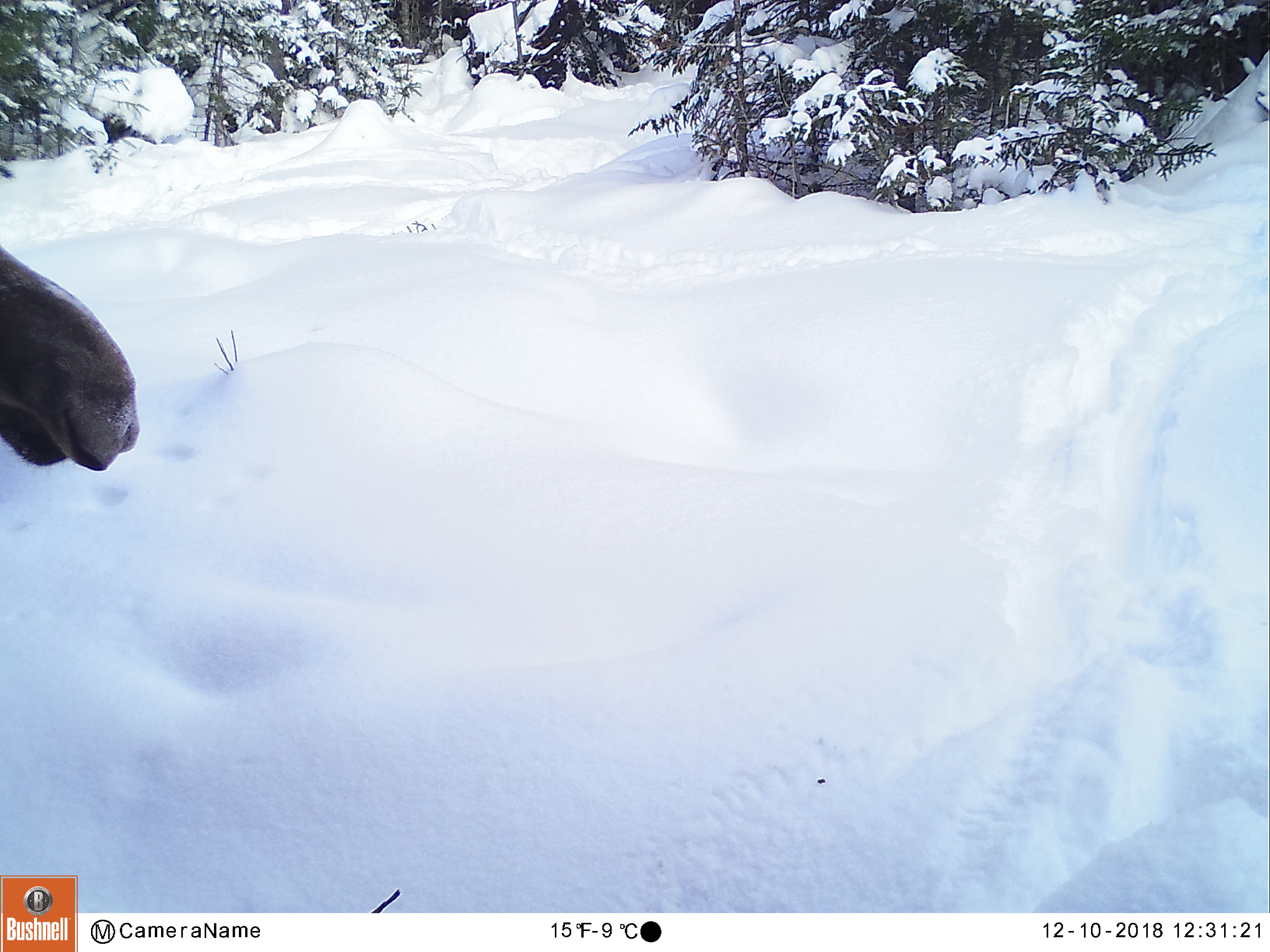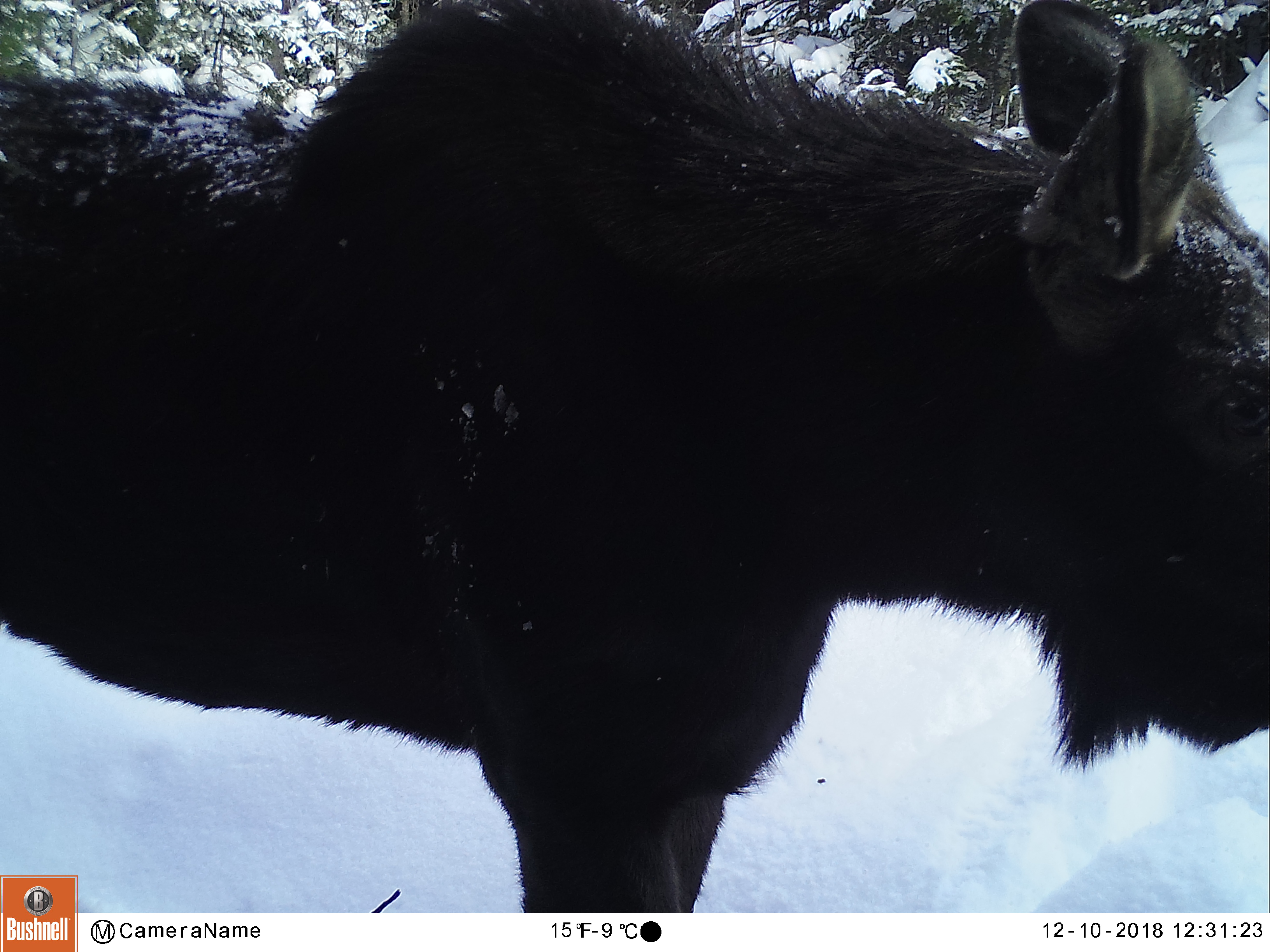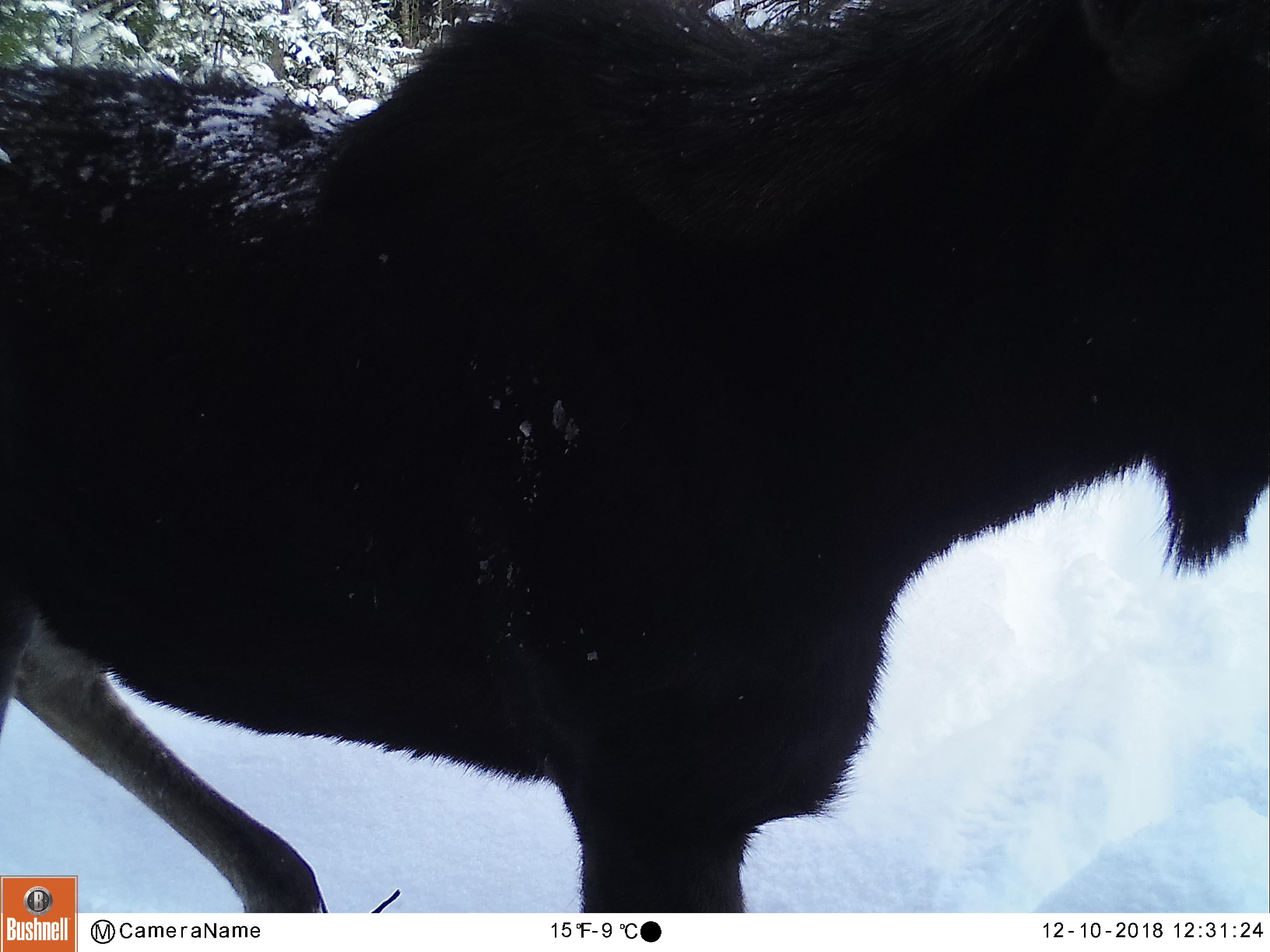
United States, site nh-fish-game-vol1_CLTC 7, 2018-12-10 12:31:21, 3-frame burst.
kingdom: Animalia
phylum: Chordata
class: Mammalia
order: Artiodactyla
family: Cervidae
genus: Alces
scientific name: Alces alces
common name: moose